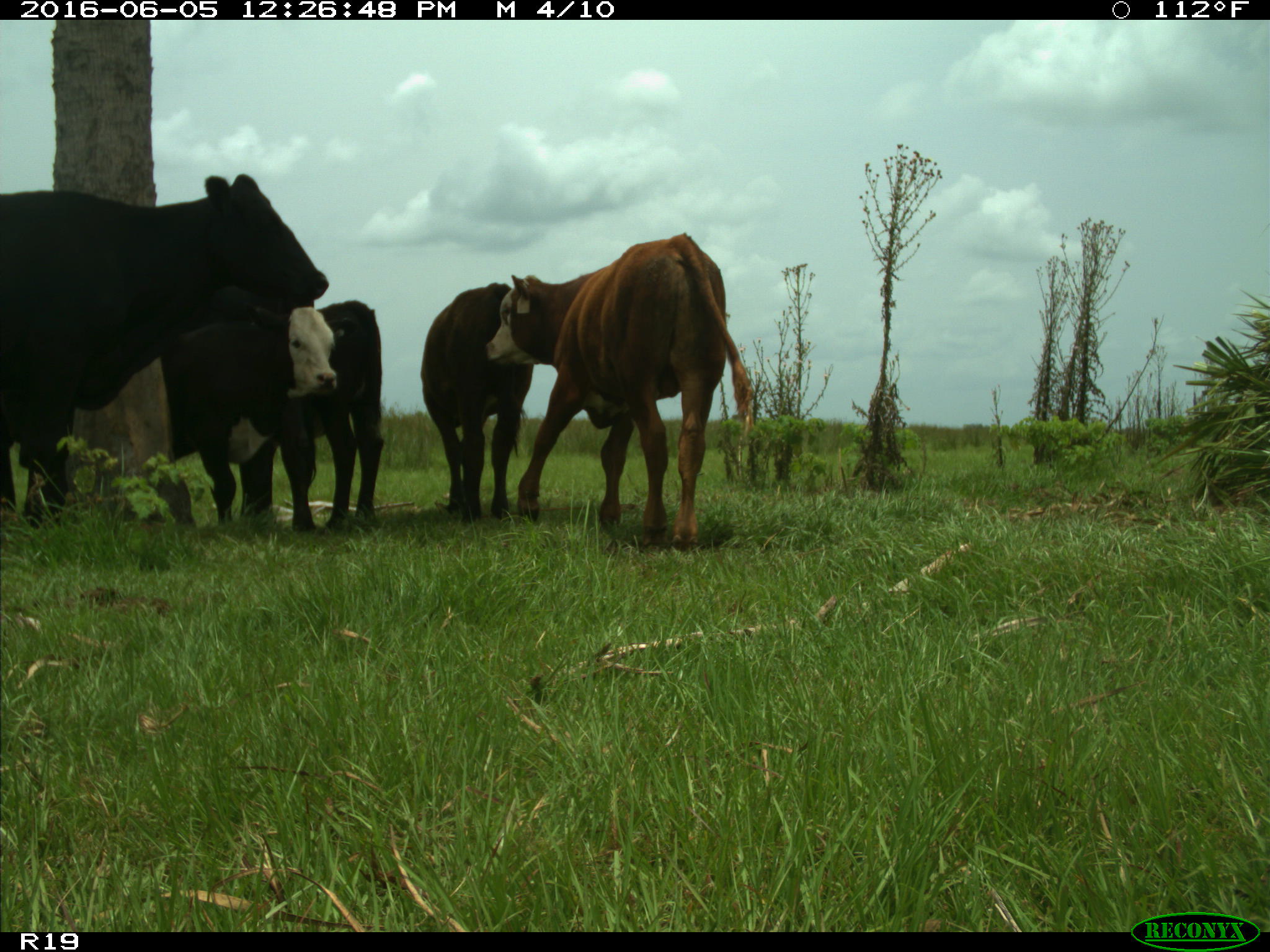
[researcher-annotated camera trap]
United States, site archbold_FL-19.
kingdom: Animalia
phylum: Chordata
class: Mammalia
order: Artiodactyla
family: Bovidae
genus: Bos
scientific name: Bos taurus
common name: domestic cow